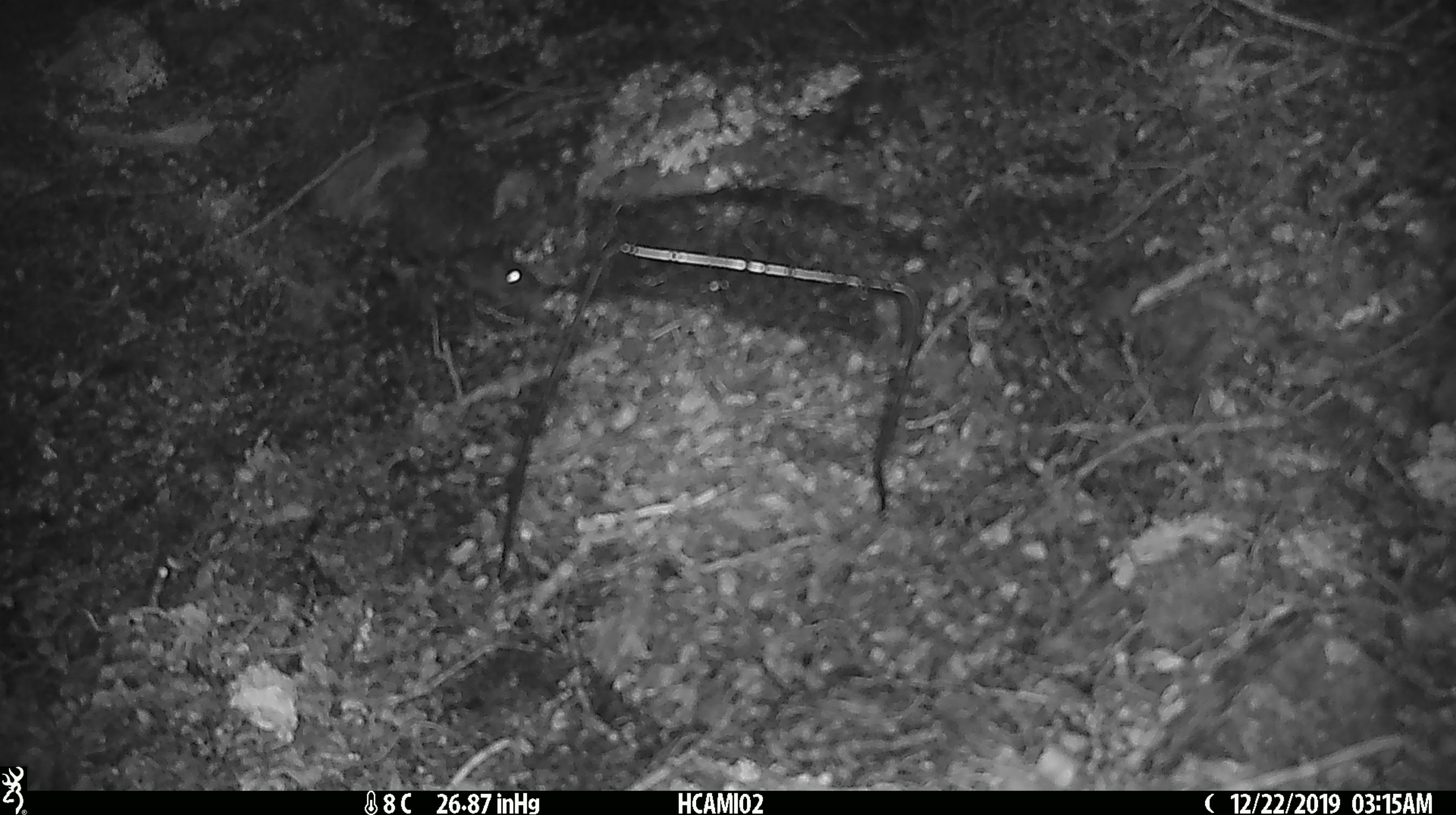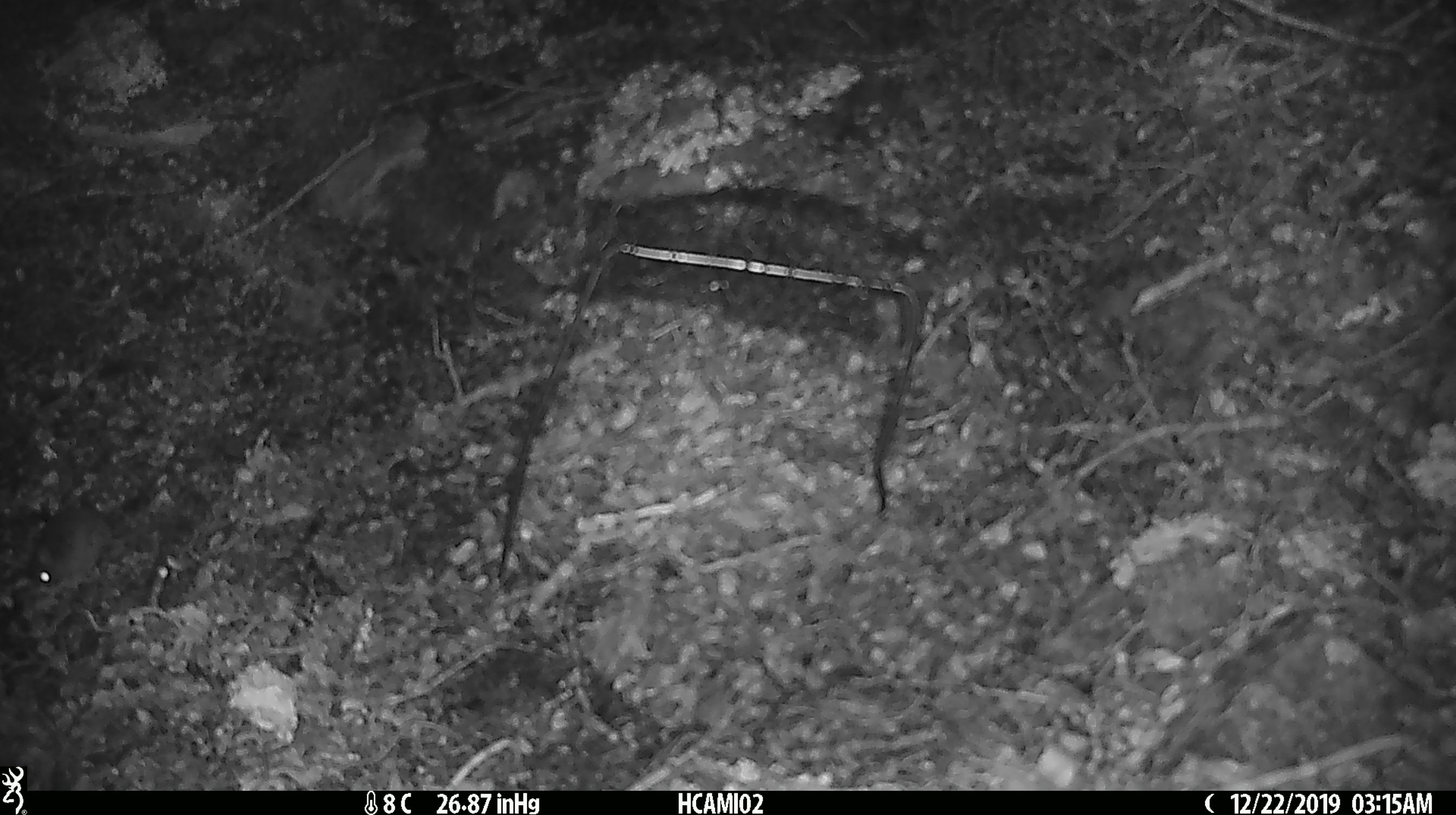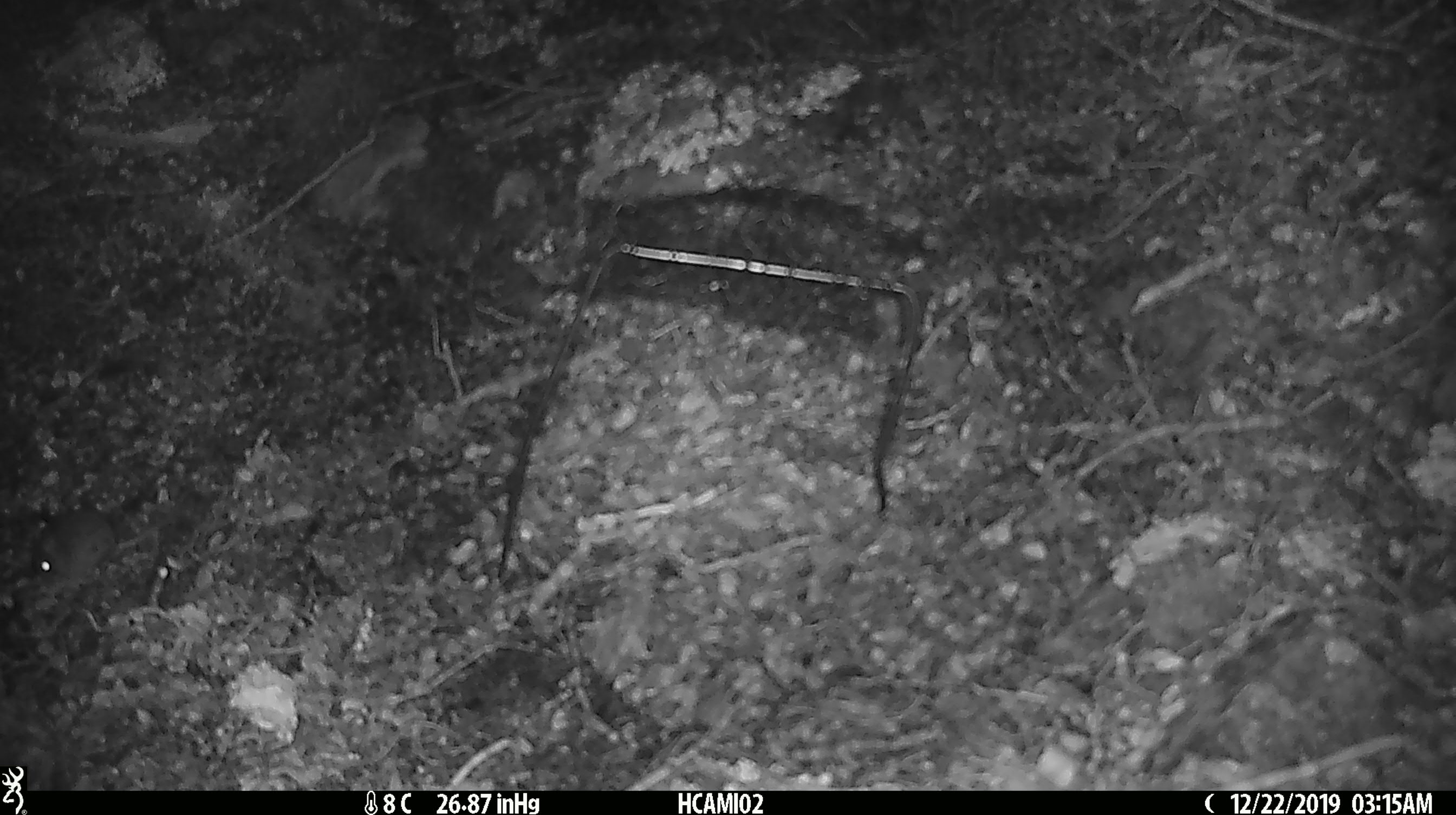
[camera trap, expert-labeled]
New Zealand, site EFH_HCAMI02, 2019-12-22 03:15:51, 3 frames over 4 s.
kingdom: Animalia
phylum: Chordata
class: Mammalia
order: Rodentia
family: Muridae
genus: Mus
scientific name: Mus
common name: mouse